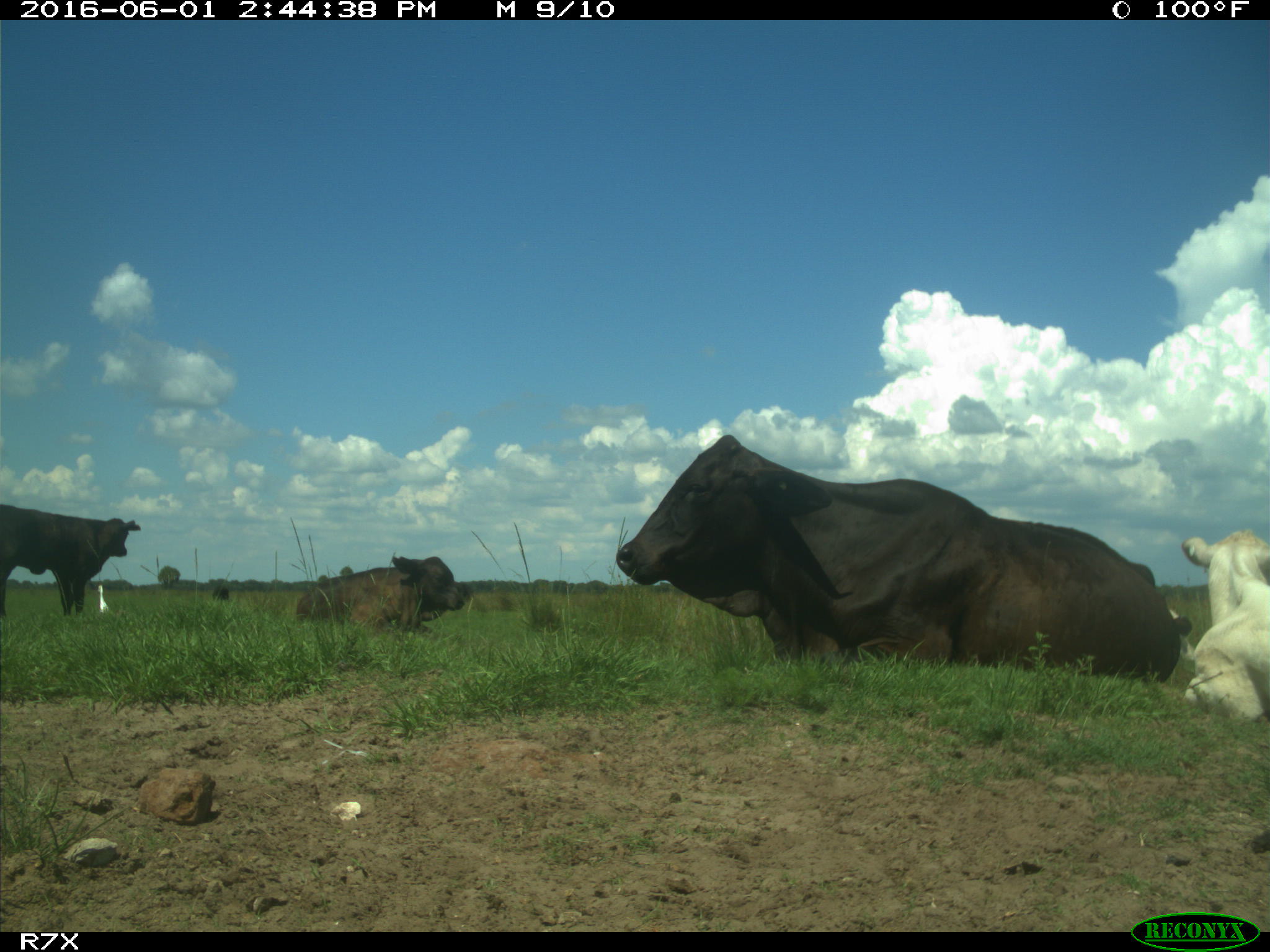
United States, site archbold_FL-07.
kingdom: Animalia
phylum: Chordata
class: Mammalia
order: Artiodactyla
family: Bovidae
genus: Bos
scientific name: Bos taurus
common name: domestic cow